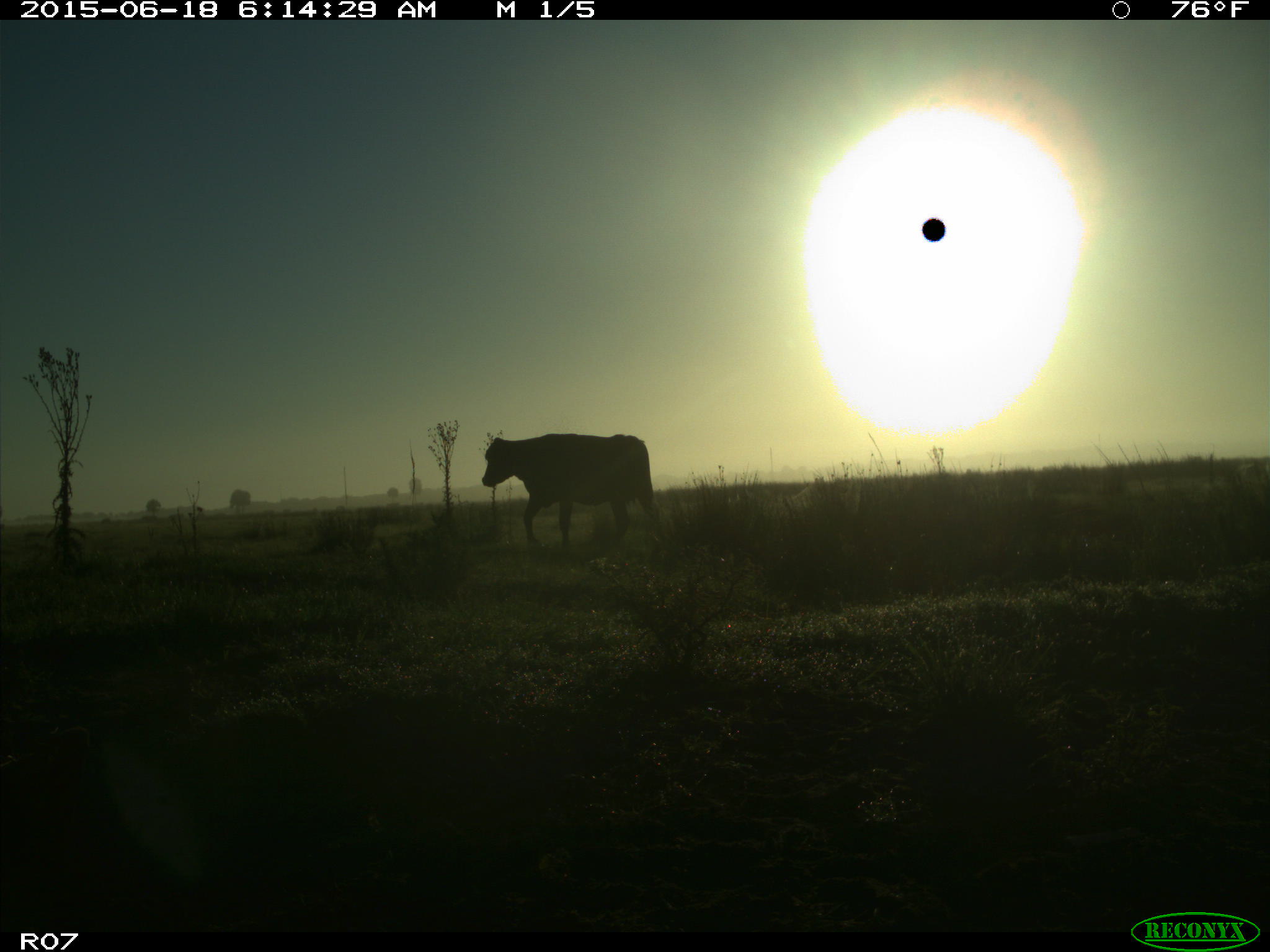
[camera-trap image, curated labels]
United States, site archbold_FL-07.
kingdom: Animalia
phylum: Chordata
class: Mammalia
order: Artiodactyla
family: Bovidae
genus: Bos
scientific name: Bos taurus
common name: domestic cow